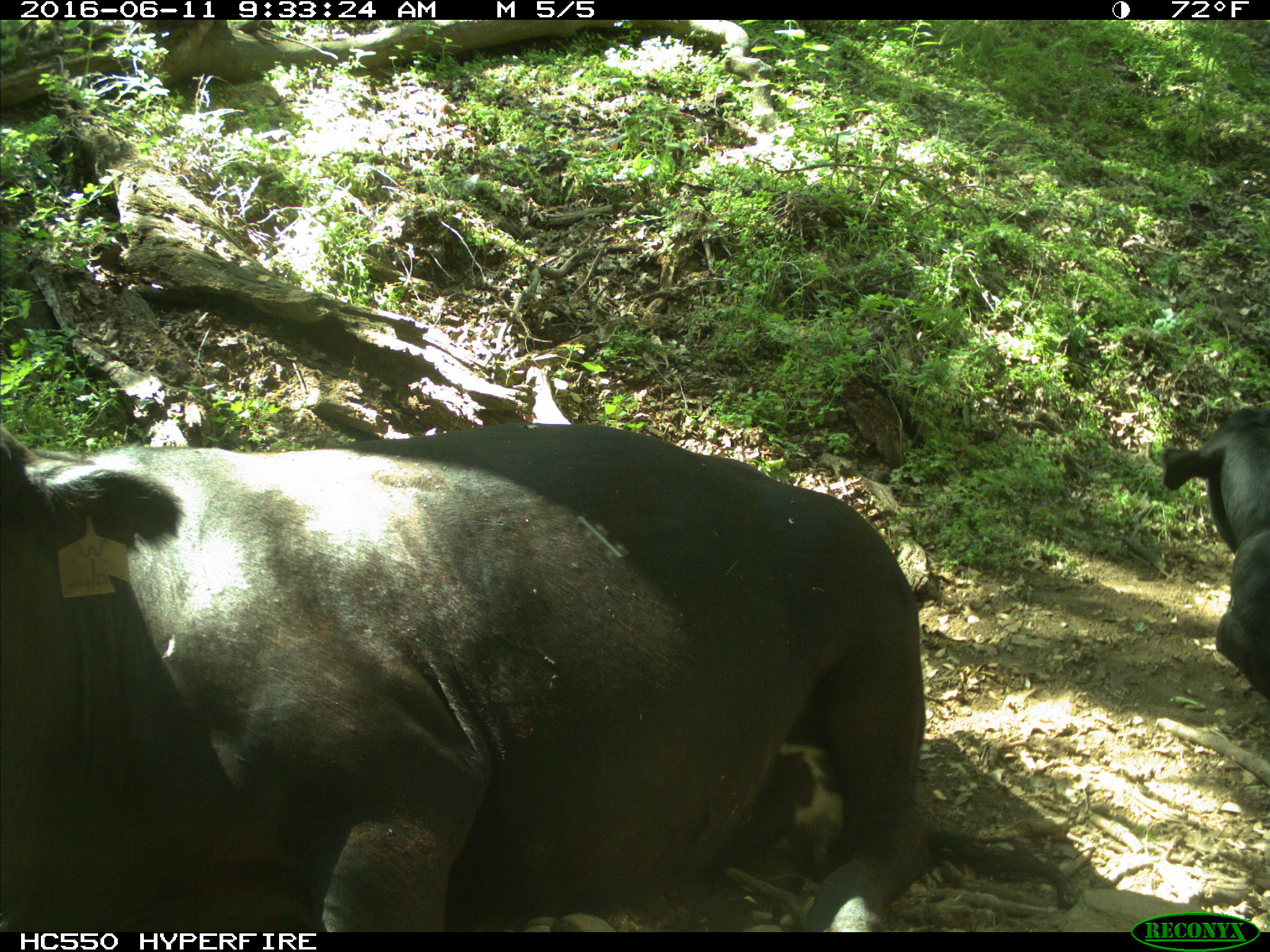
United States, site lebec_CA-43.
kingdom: Animalia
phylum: Chordata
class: Mammalia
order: Artiodactyla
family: Bovidae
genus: Bos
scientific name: Bos taurus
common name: domestic cow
Bos taurus (domestic cow).